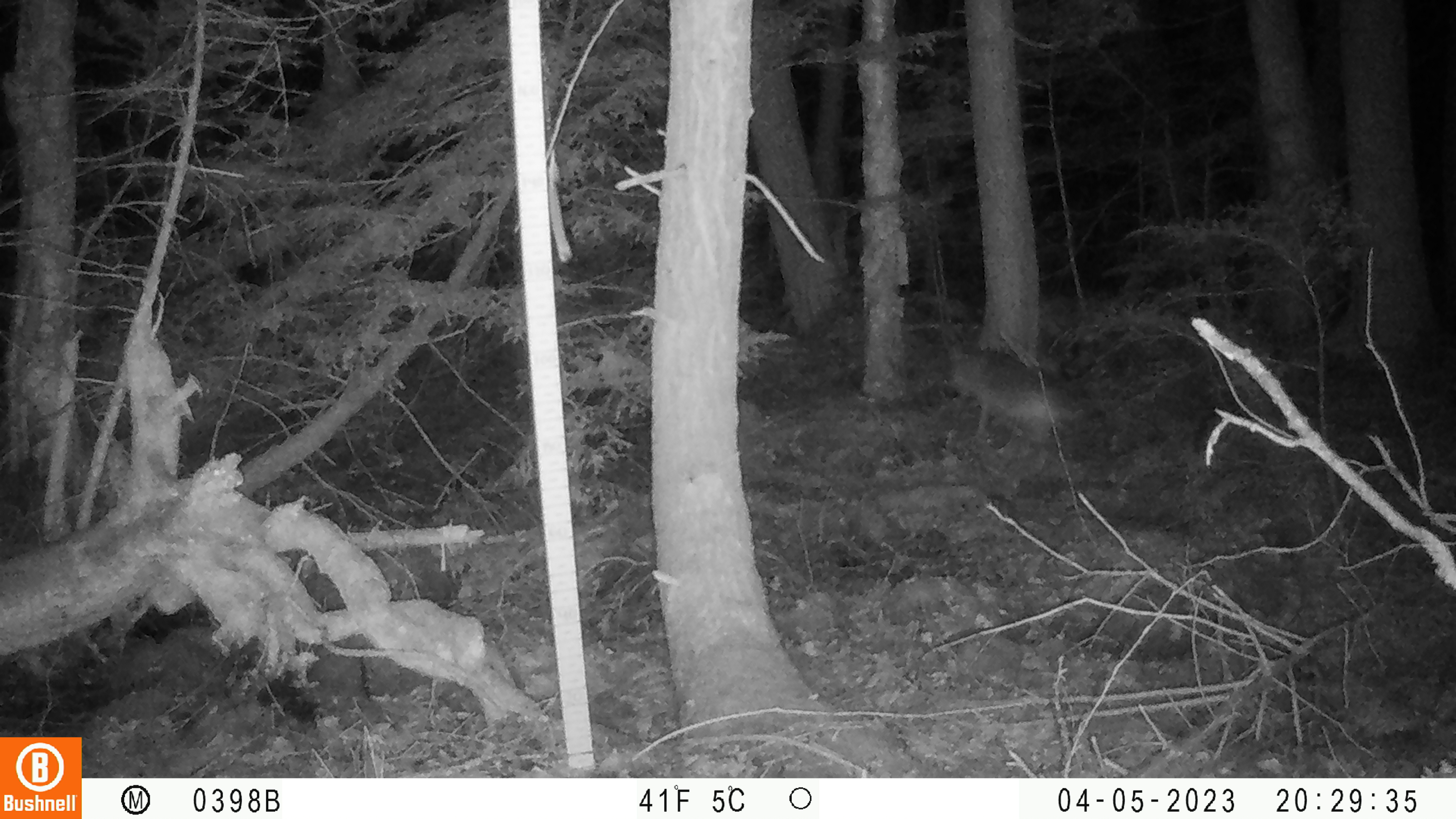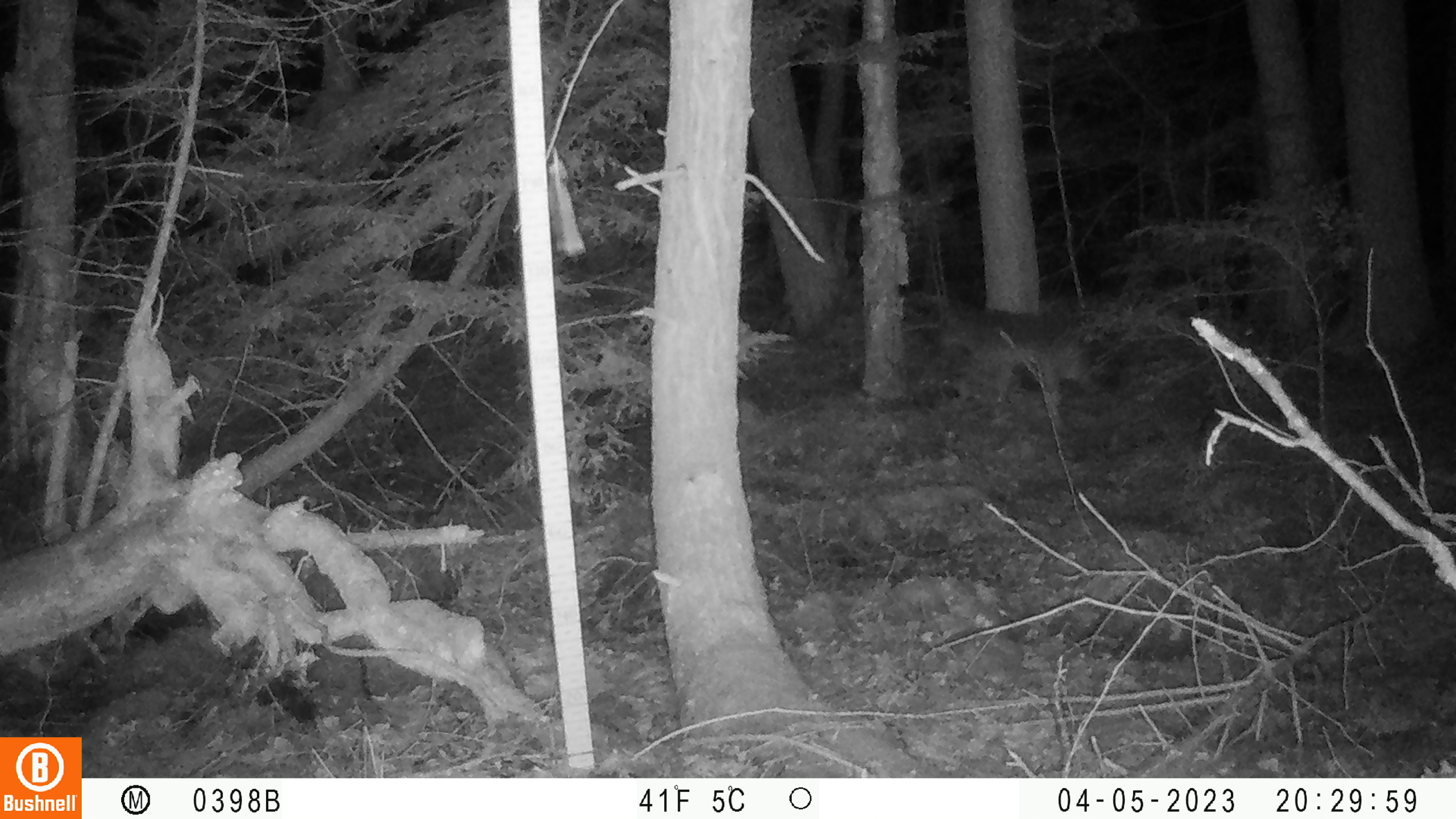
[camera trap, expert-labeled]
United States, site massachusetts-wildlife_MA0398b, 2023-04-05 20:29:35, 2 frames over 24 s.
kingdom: Animalia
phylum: Chordata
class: Mammalia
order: Carnivora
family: Canidae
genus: Canis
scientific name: Canis latrans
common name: coyote